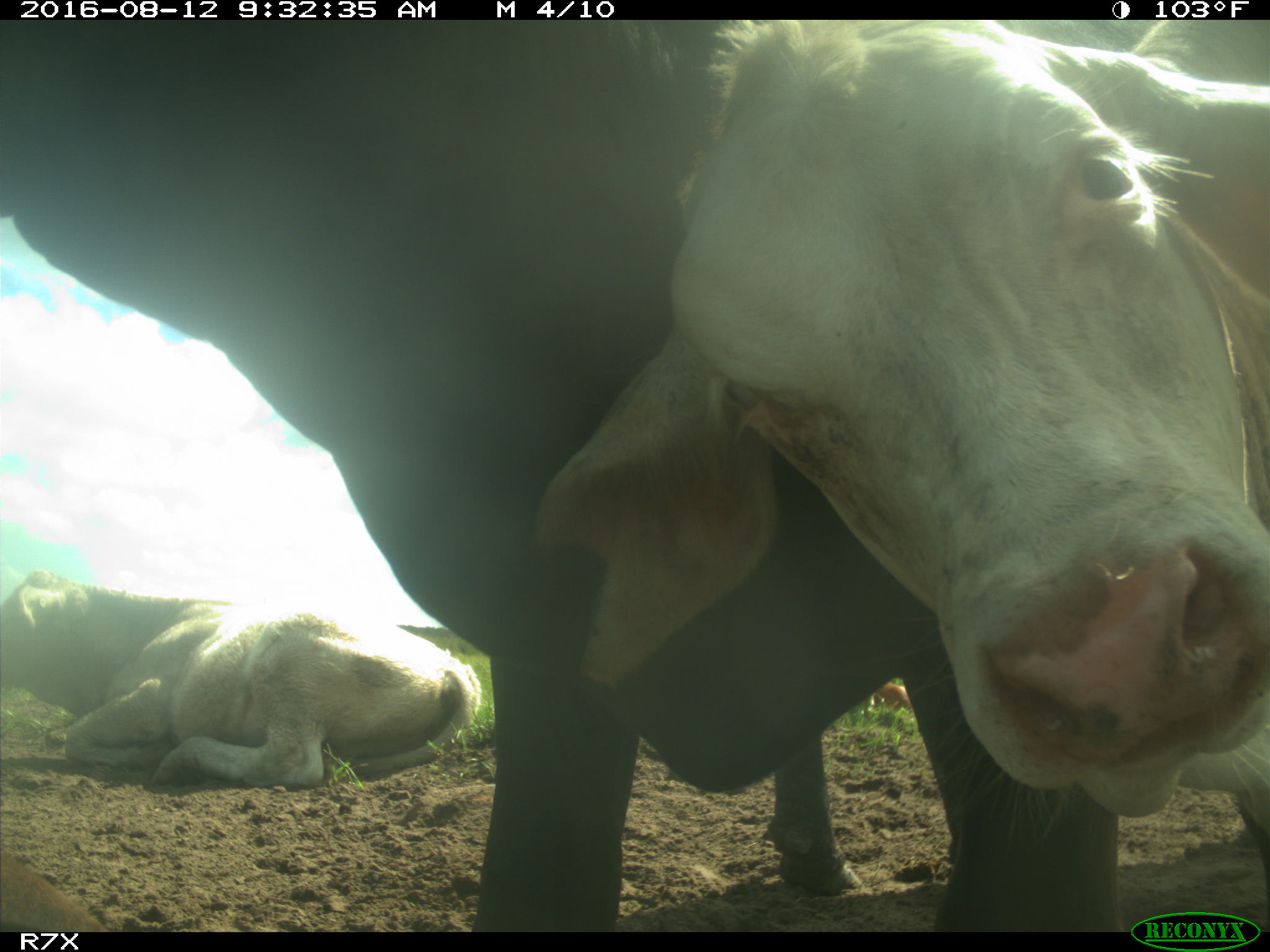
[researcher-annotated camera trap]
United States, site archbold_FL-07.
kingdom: Animalia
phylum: Chordata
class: Mammalia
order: Artiodactyla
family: Bovidae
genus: Bos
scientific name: Bos taurus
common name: domestic cow